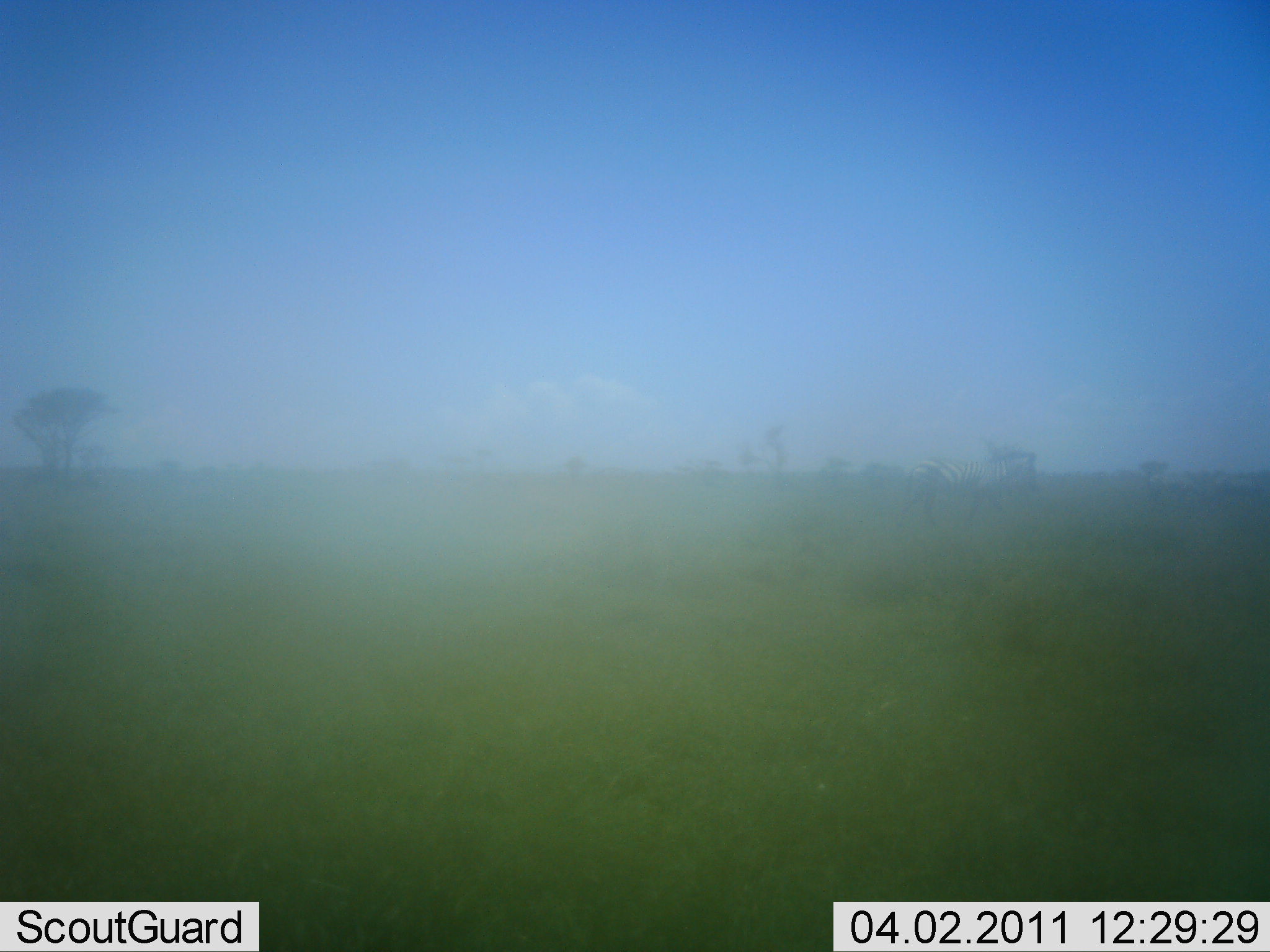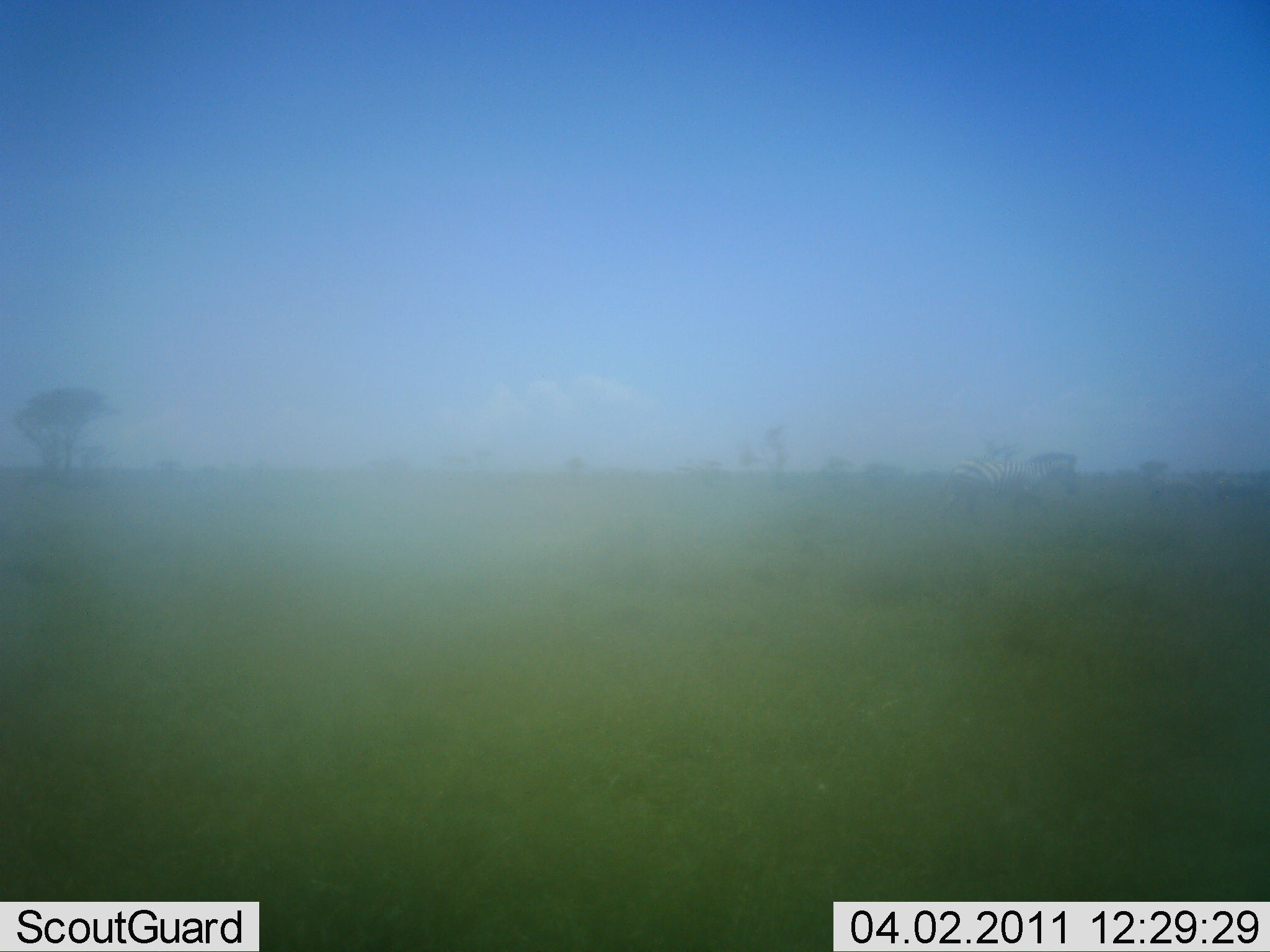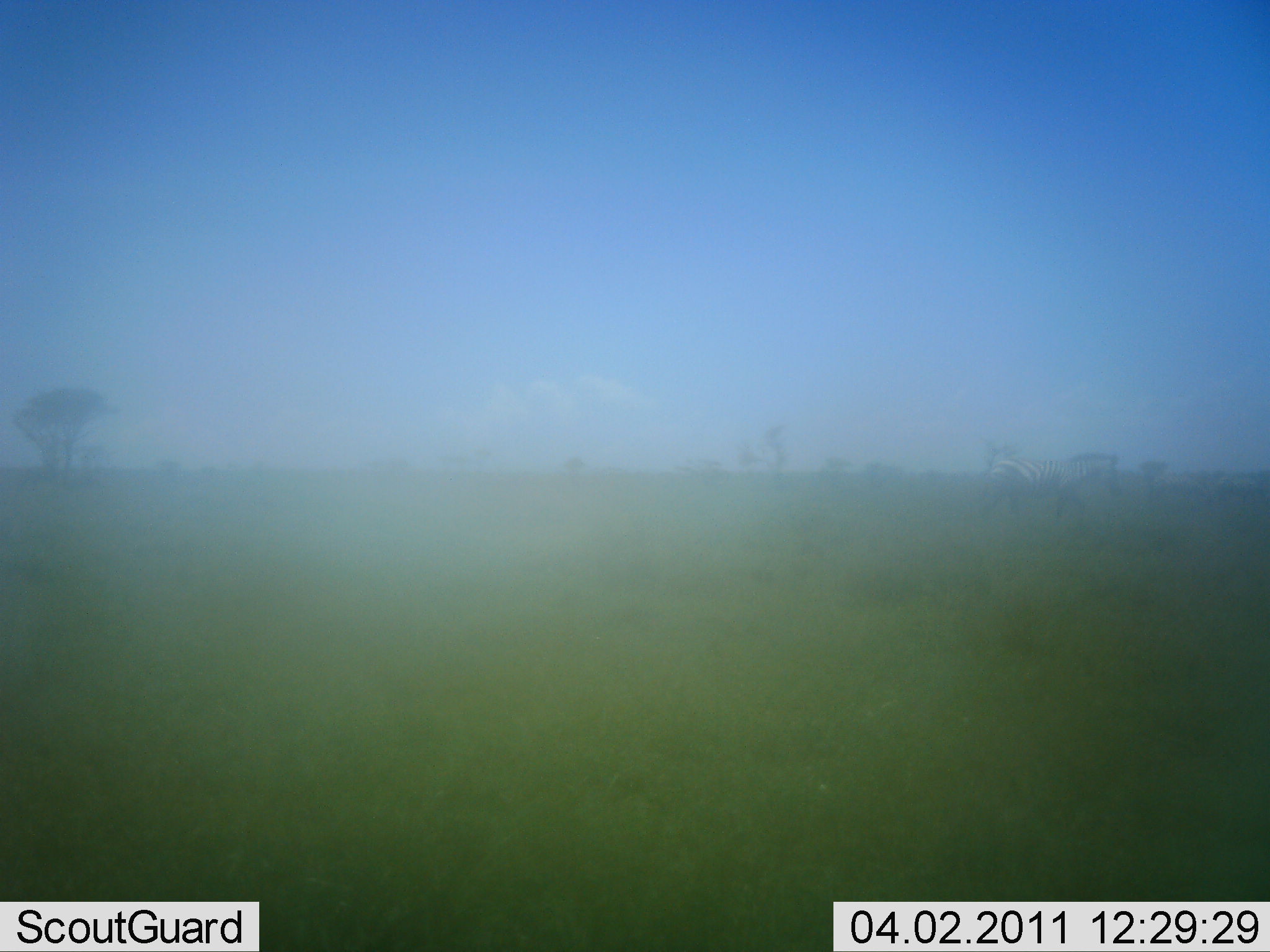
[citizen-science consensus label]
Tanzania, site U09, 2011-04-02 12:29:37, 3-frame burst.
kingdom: Animalia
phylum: Chordata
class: Mammalia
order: Perissodactyla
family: Equidae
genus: Equus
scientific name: Equus quagga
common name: plains zebra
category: zebra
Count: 1.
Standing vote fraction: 0%.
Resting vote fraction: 0%.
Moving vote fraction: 100%.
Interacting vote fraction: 0%.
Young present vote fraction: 0%.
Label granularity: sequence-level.